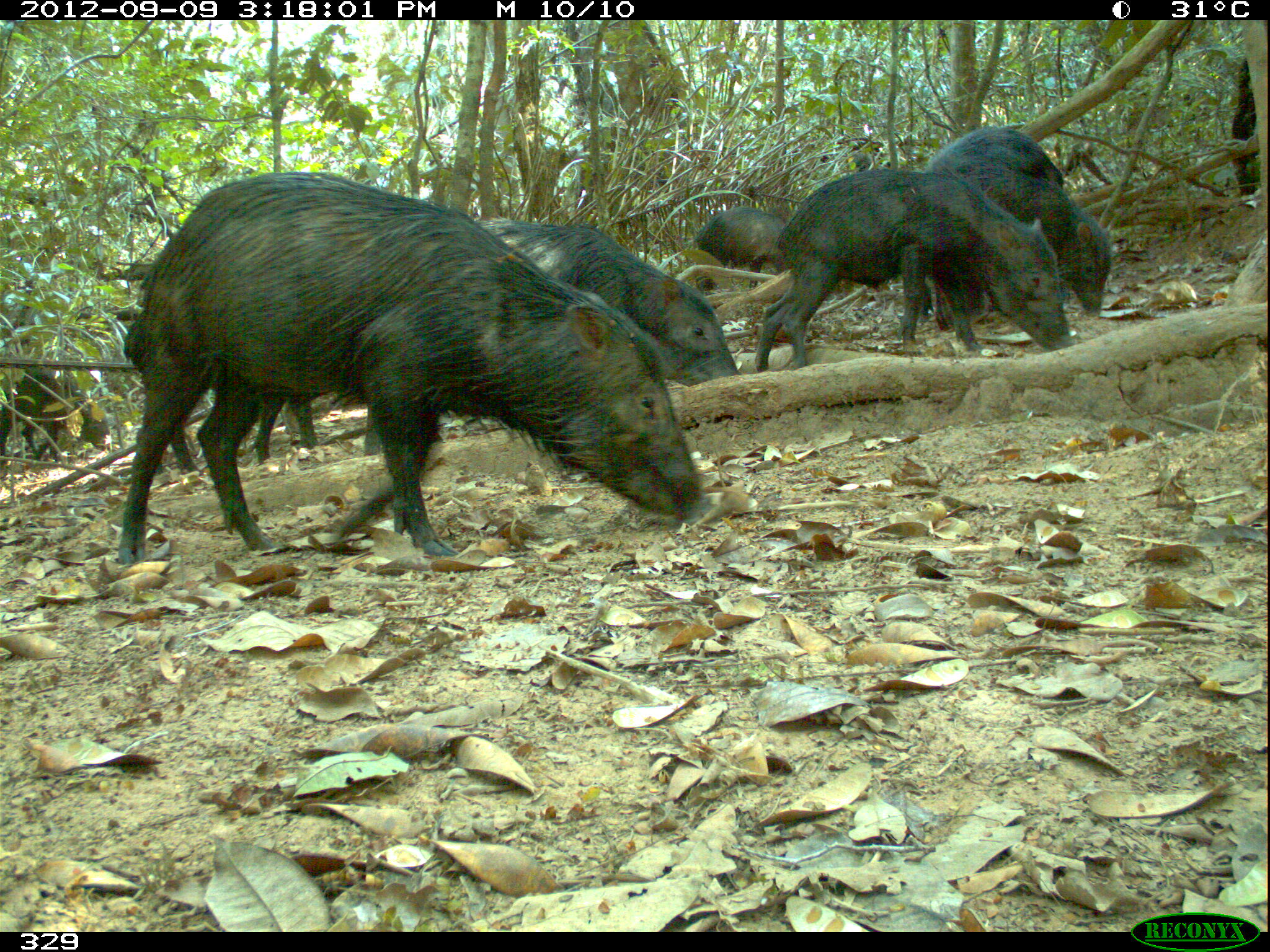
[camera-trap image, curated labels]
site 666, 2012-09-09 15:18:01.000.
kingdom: Animalia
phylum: Chordata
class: Mammalia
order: Artiodactyla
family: Tayassuidae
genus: Tayassu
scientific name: Tayassu pecari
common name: white-lipped peccary